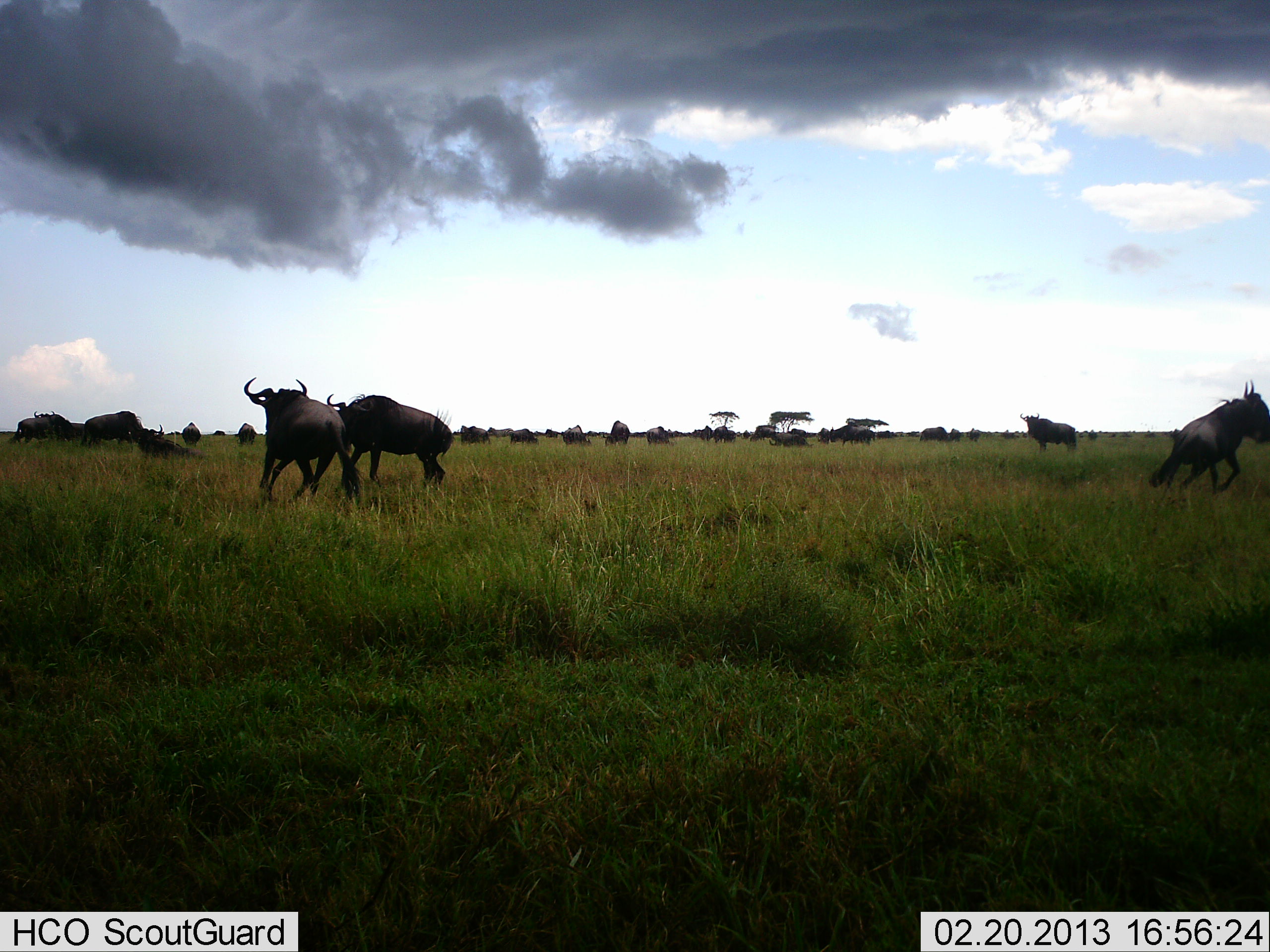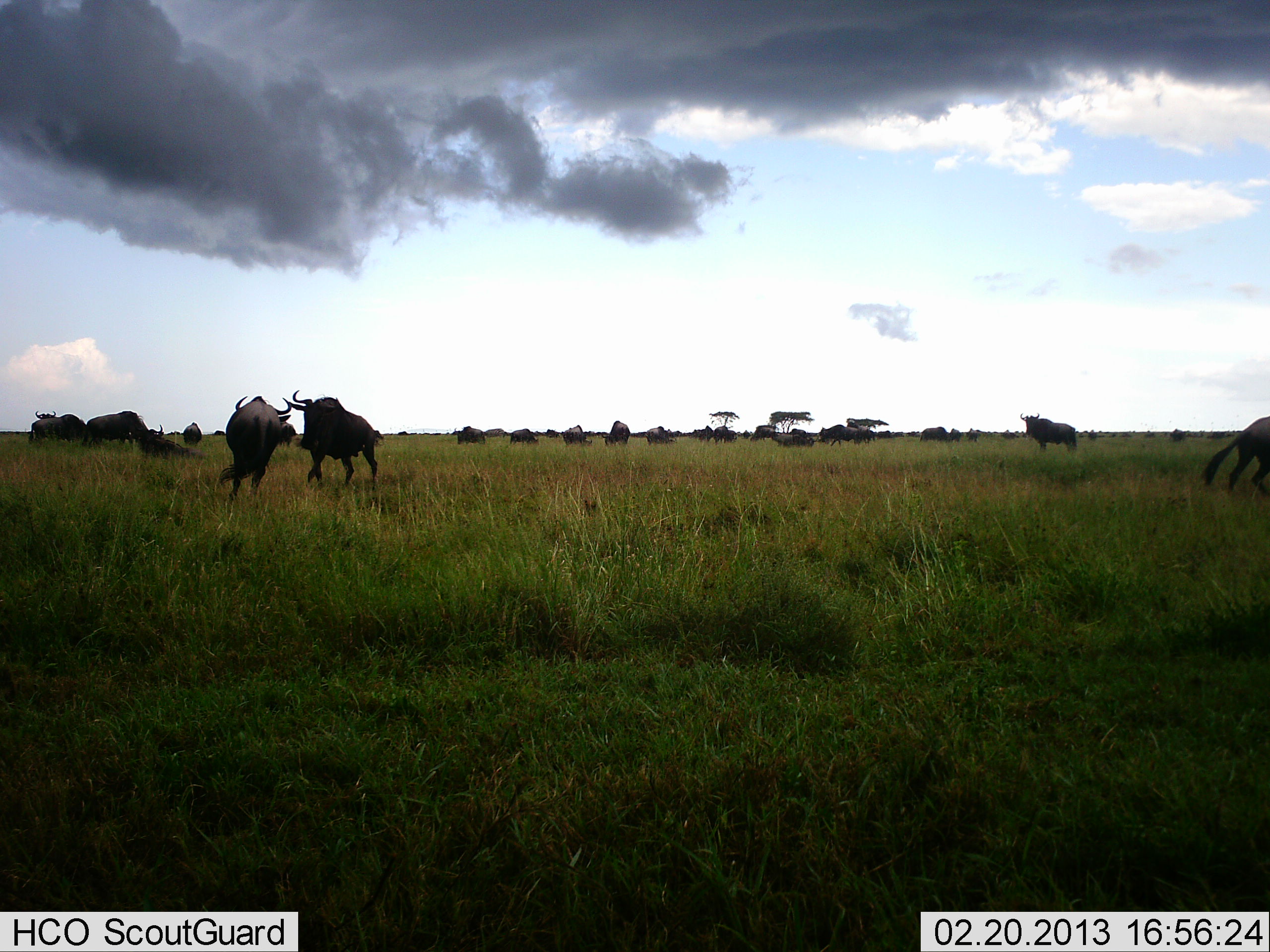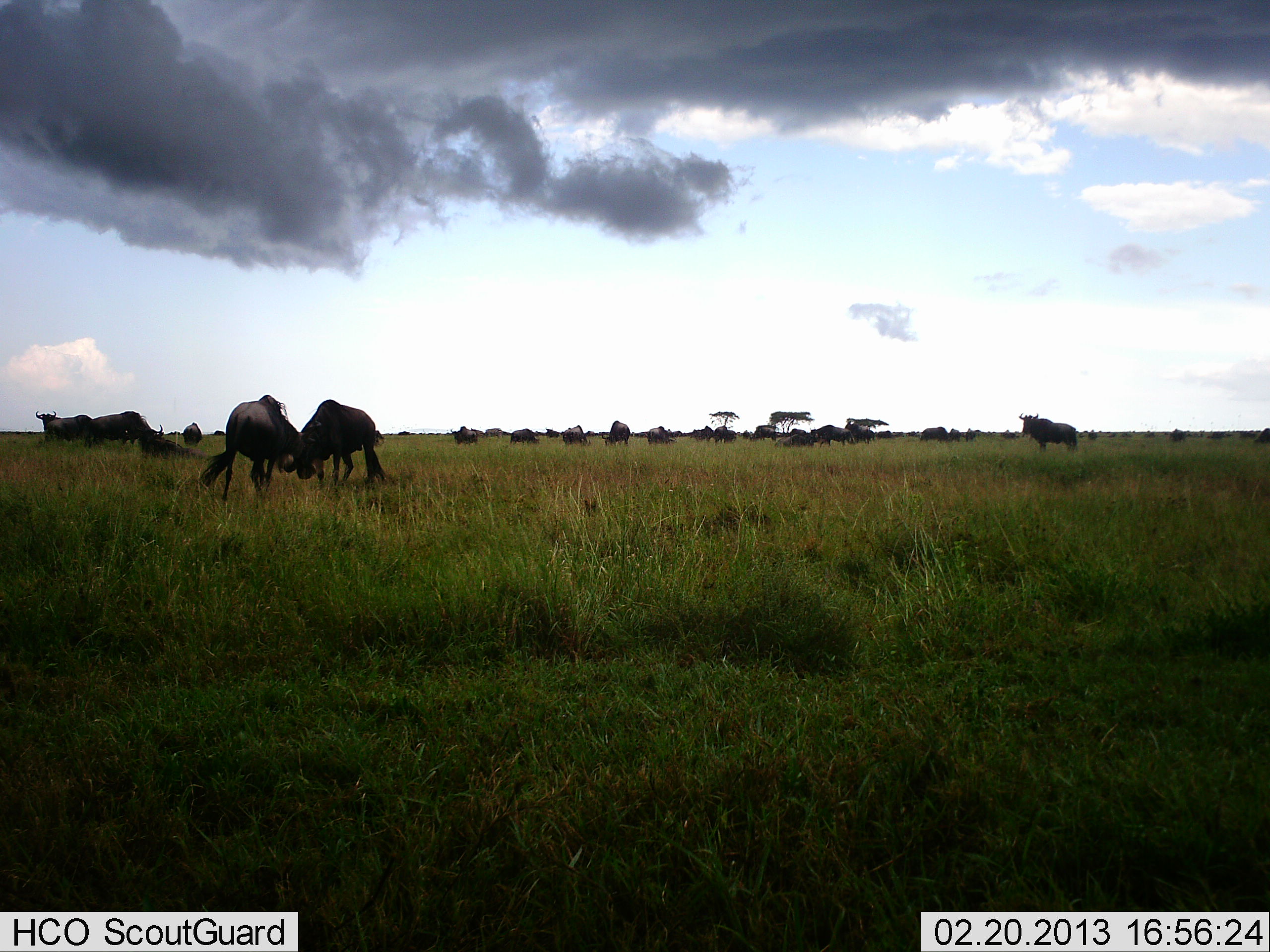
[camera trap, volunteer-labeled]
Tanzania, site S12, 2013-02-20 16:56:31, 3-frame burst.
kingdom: Animalia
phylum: Chordata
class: Mammalia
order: Artiodactyla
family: Bovidae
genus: Connochaetes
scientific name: Connochaetes taurinus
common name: blue wildebeest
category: wildebeest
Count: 11-50.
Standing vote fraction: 51%.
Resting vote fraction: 22%.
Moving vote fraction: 68%.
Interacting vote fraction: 70%.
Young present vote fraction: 0%.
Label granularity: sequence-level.